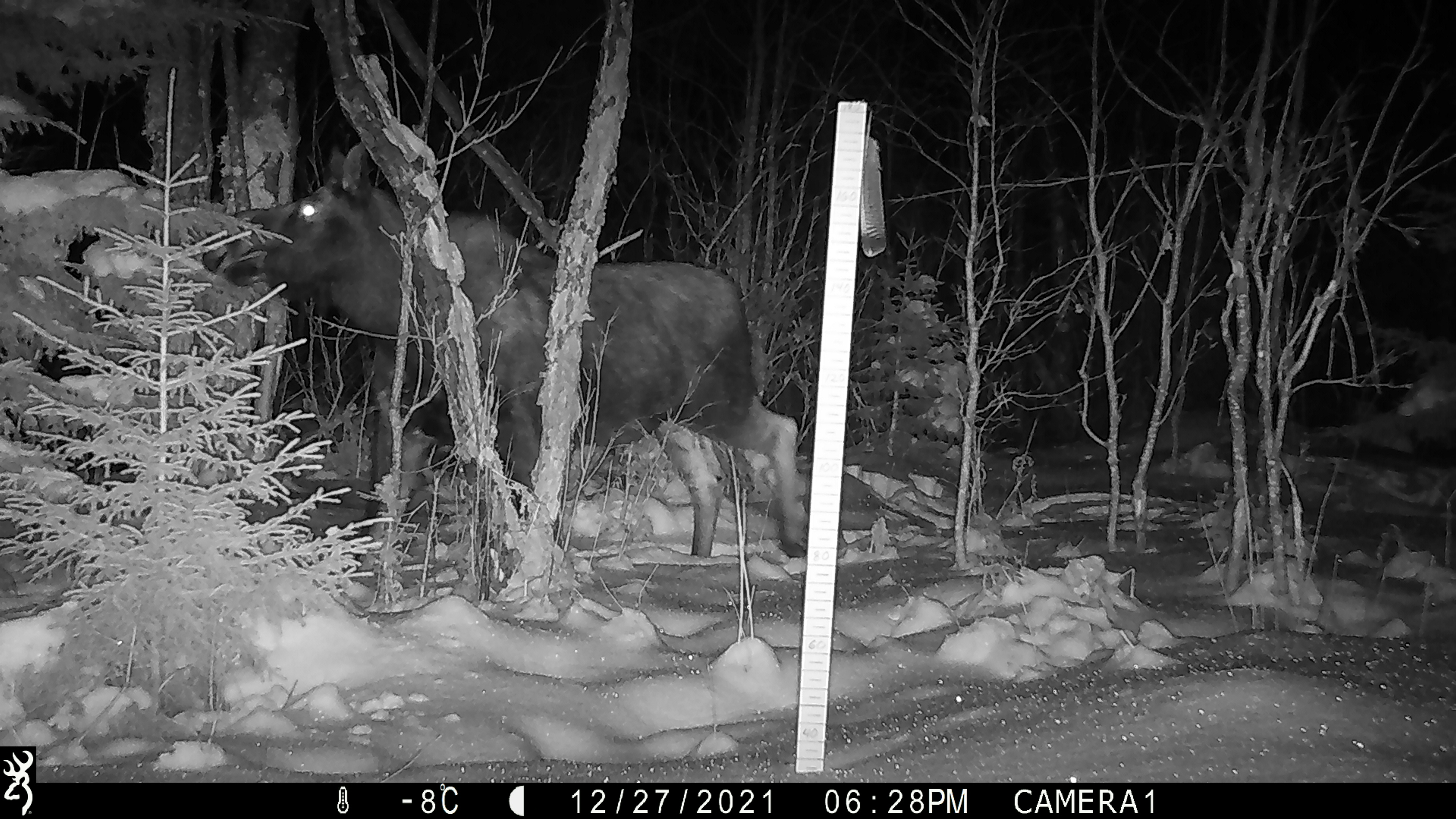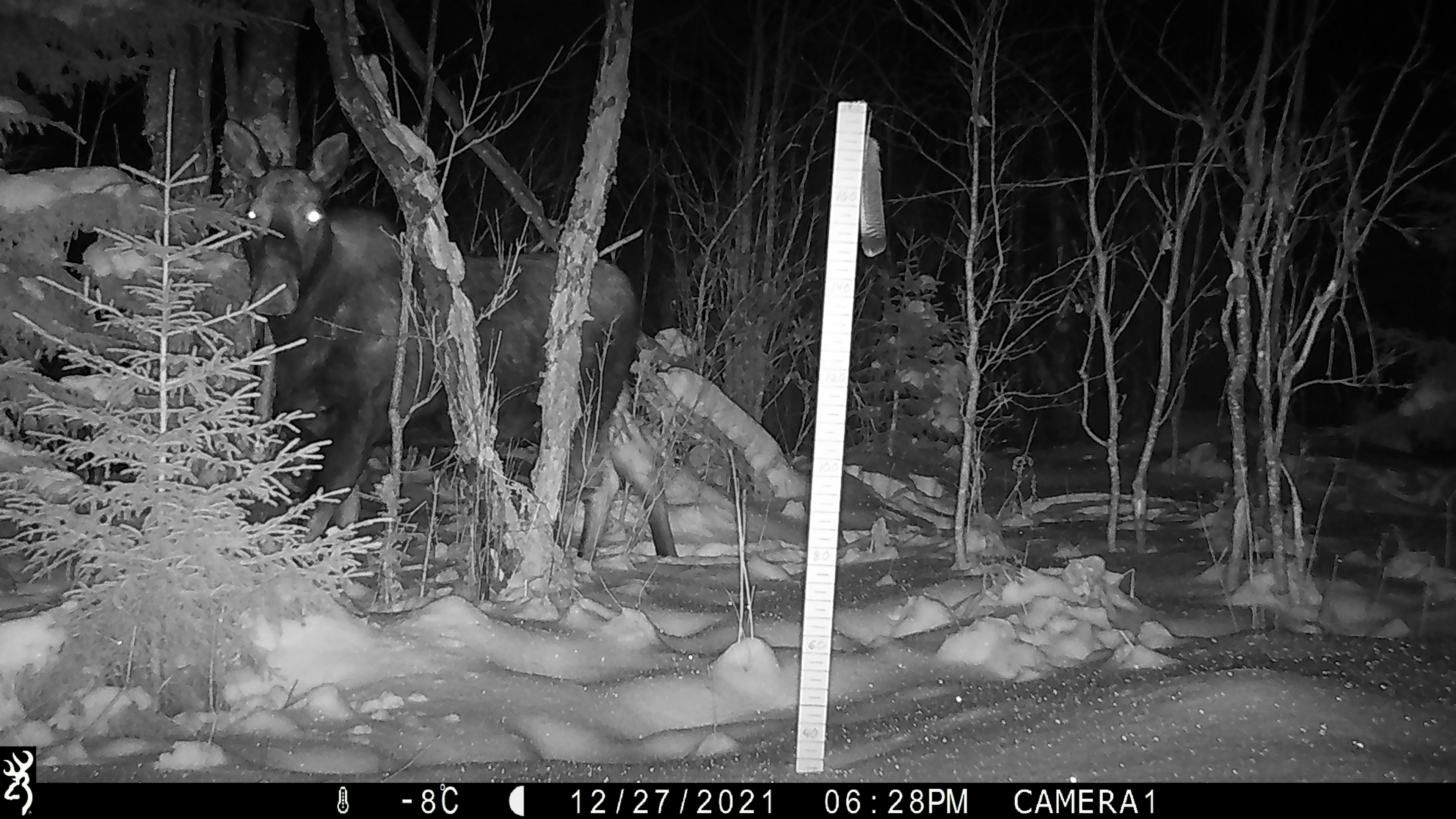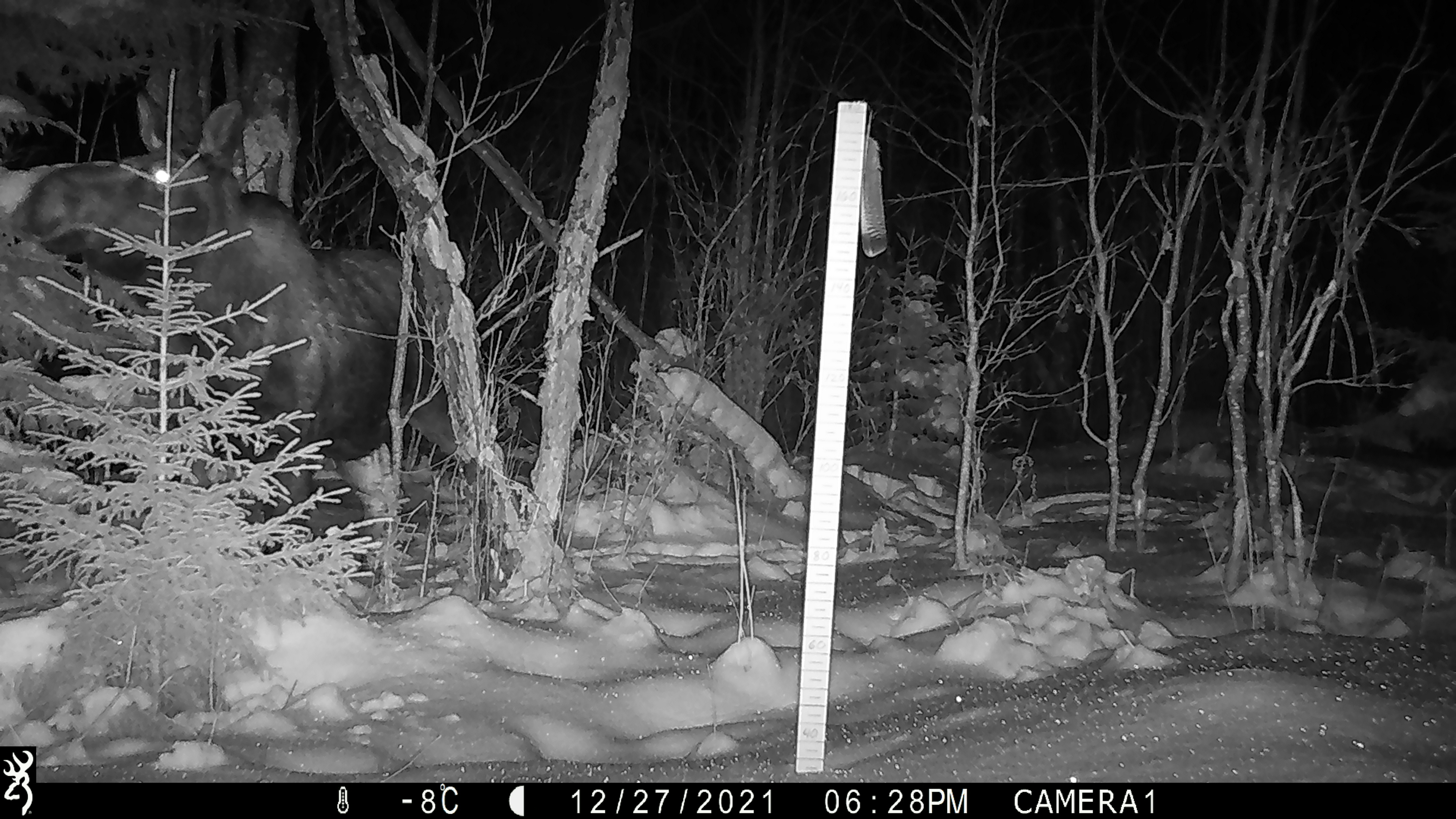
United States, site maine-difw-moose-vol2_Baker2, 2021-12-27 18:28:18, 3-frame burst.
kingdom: Animalia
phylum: Chordata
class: Mammalia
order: Artiodactyla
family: Cervidae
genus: Alces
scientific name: Alces alces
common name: moose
Moose (Alces alces).